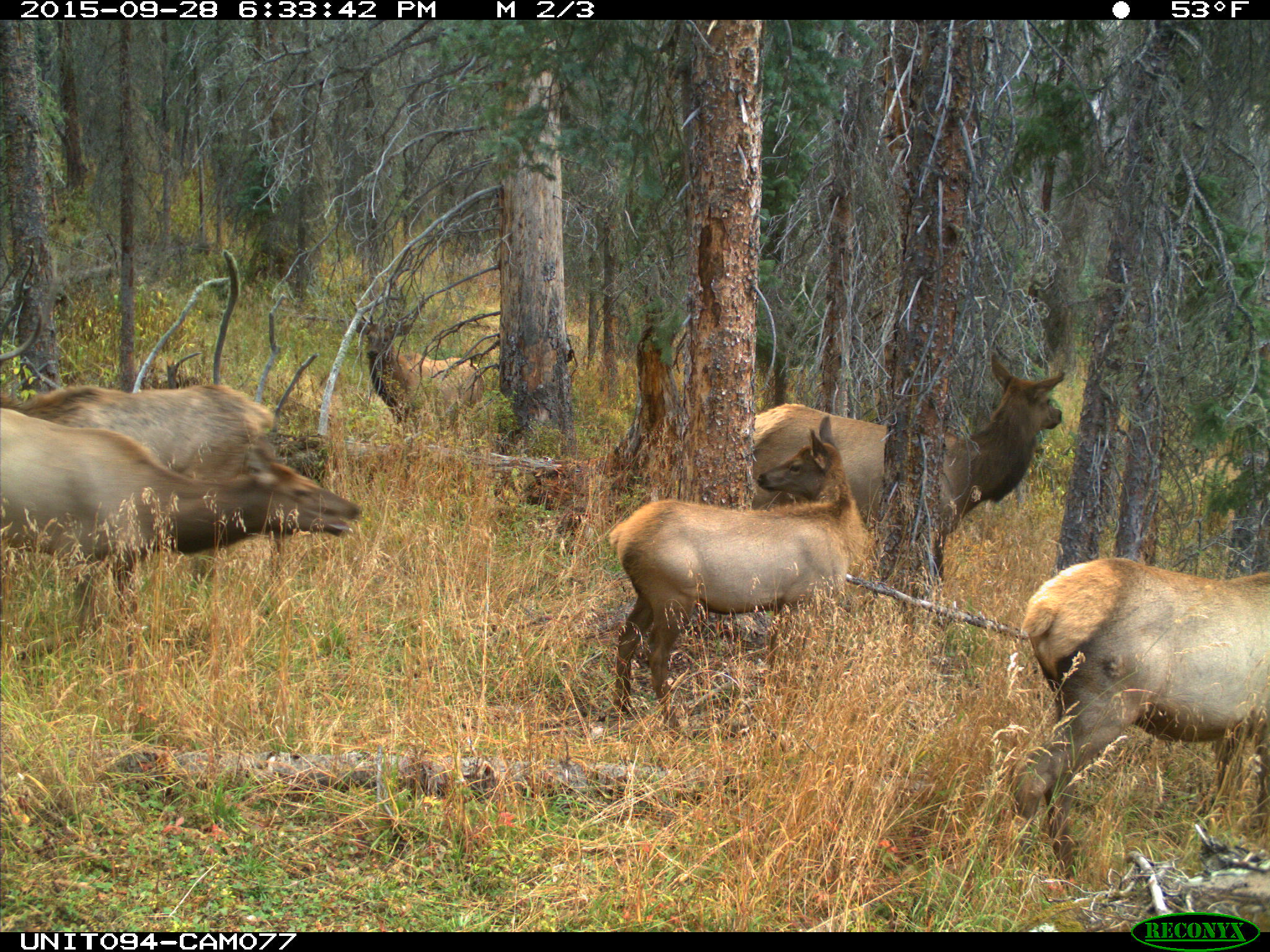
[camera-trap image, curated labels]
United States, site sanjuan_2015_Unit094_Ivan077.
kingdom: Animalia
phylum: Chordata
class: Mammalia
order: Artiodactyla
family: Cervidae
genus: Cervus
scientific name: Cervus elaphus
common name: red deer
Cervus elaphus (red deer).